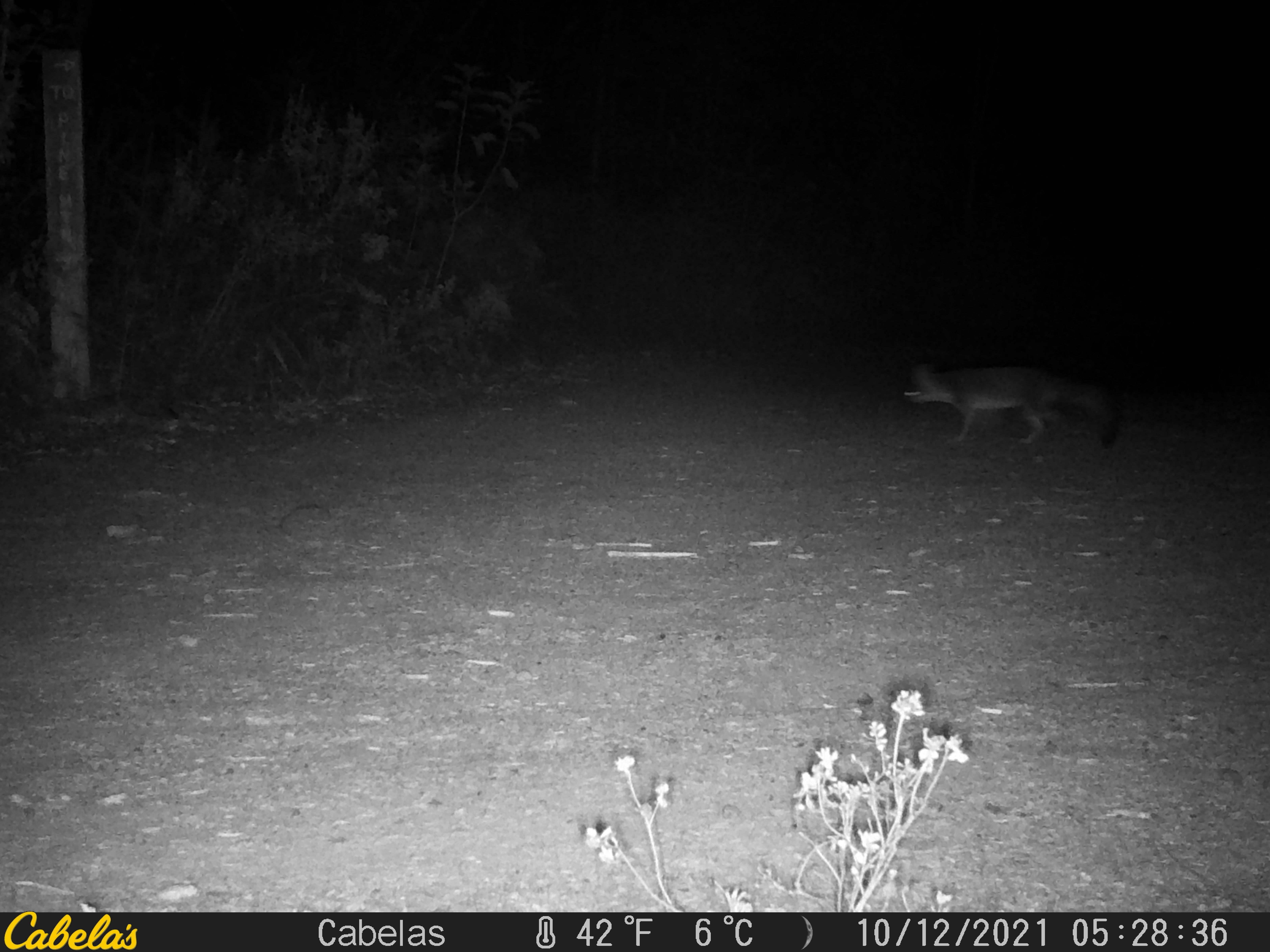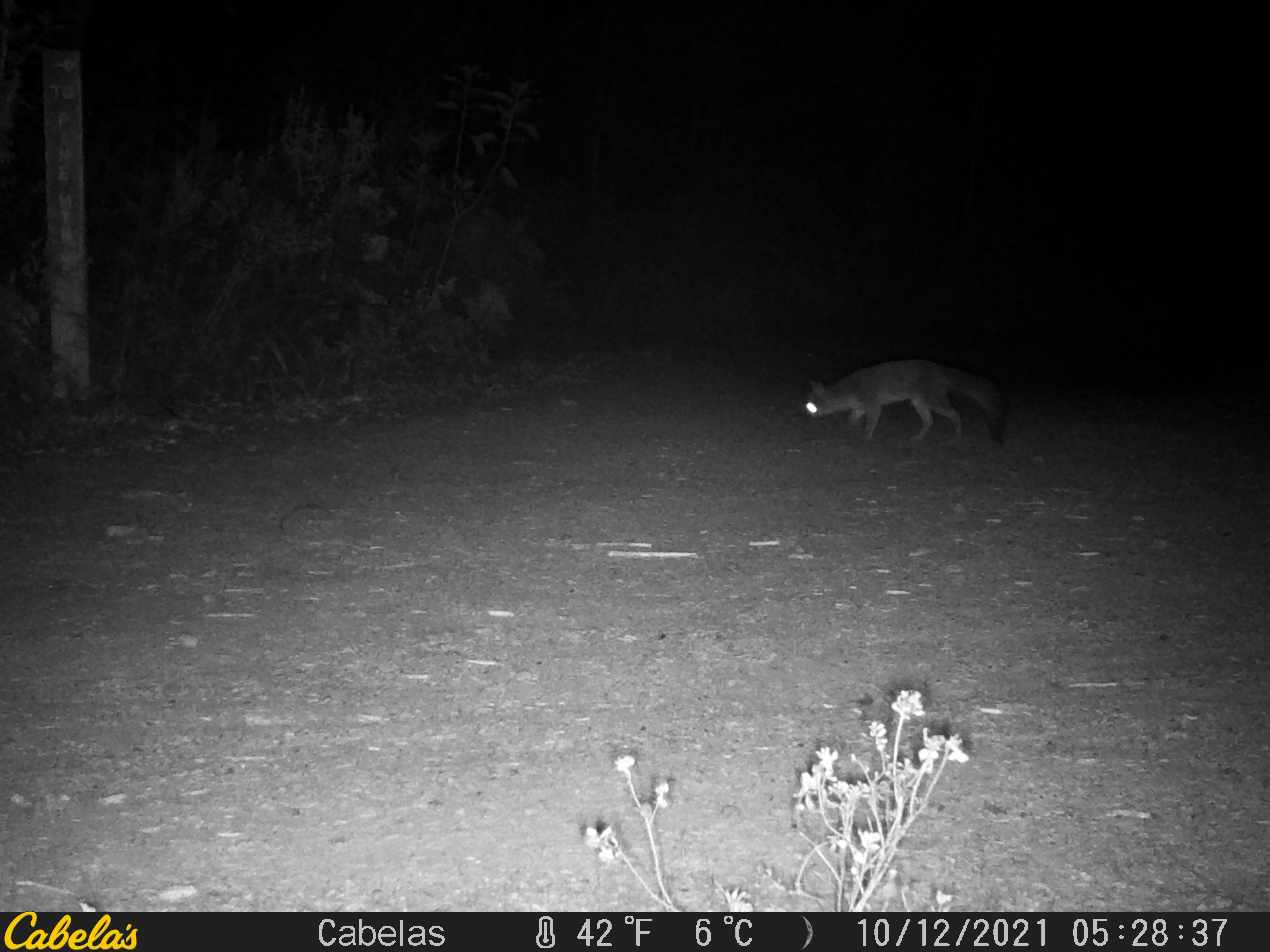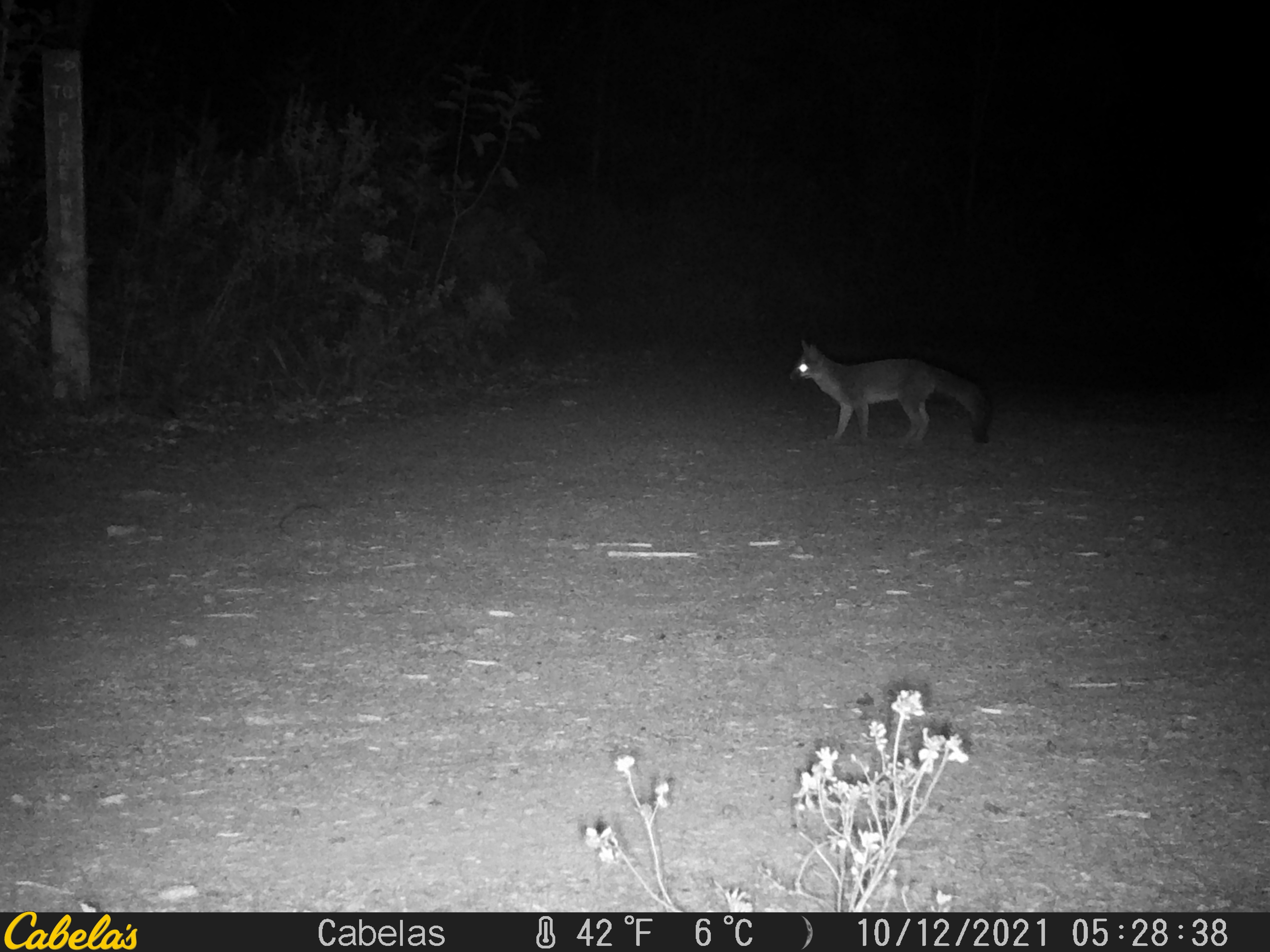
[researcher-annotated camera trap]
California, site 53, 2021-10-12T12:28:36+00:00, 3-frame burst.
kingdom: Animalia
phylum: Chordata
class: Mammalia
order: Carnivora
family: Canidae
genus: Urocyon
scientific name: Urocyon cinereoargenteus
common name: gray fox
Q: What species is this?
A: Gray fox (Urocyon cinereoargenteus).